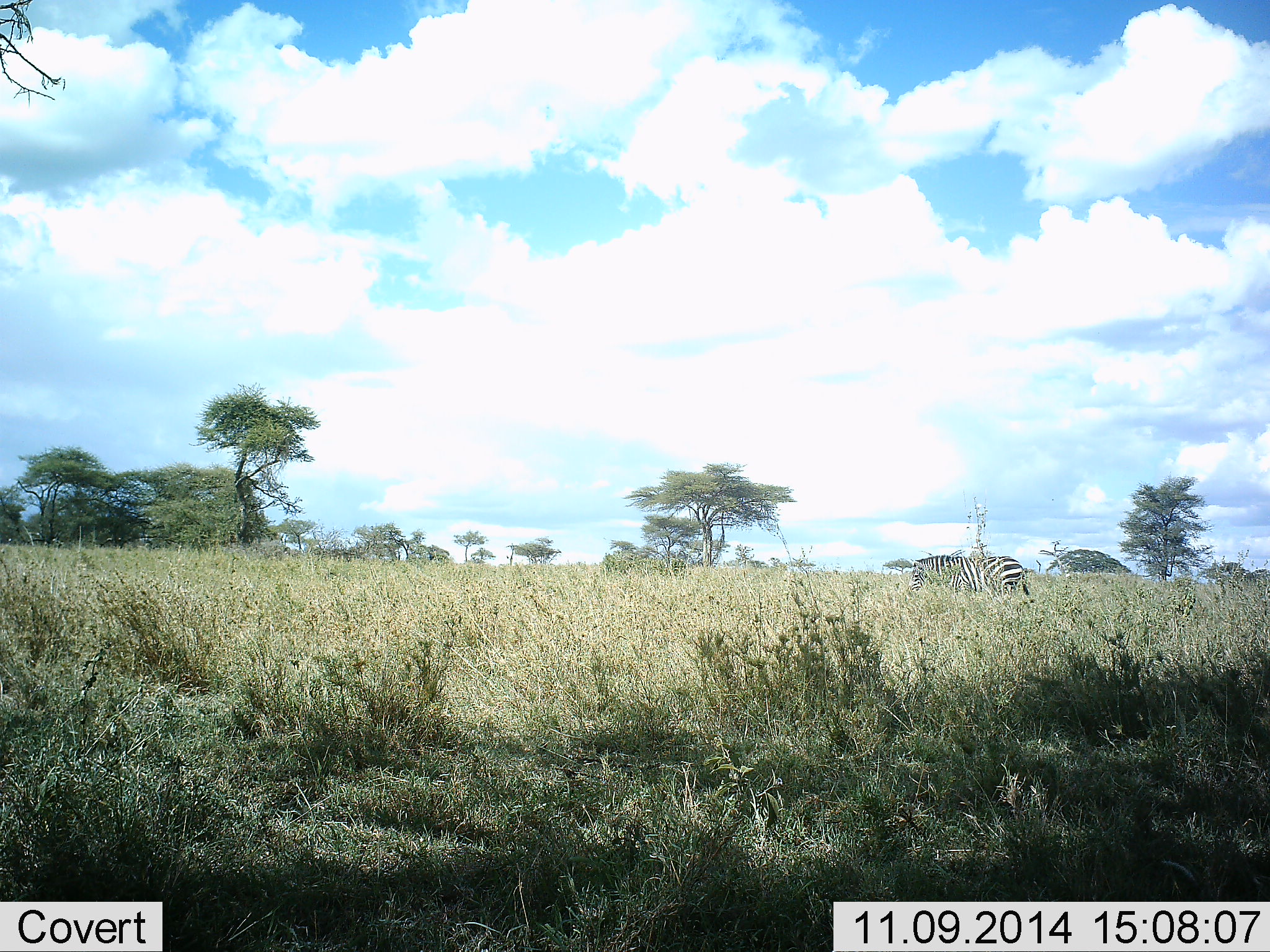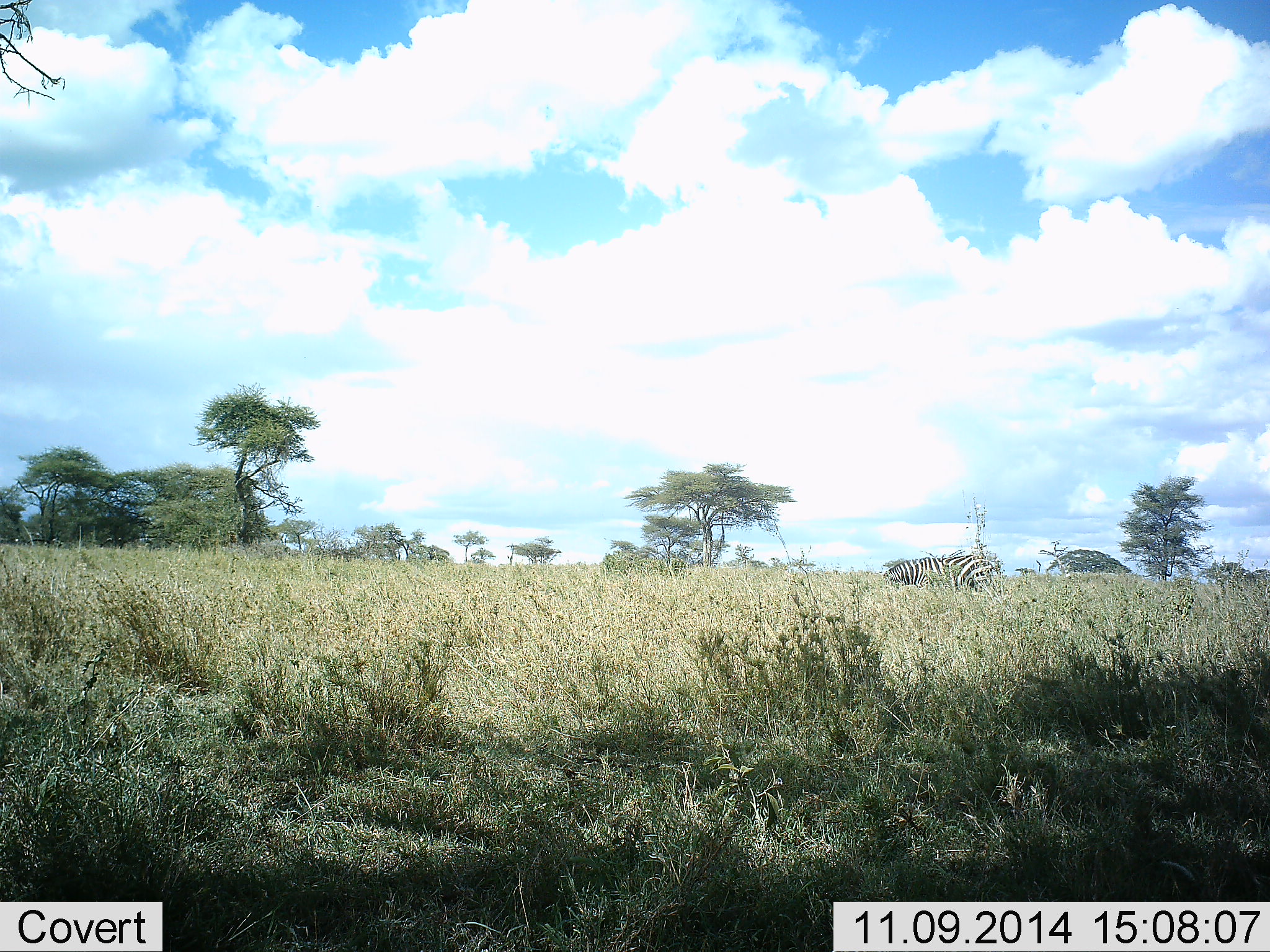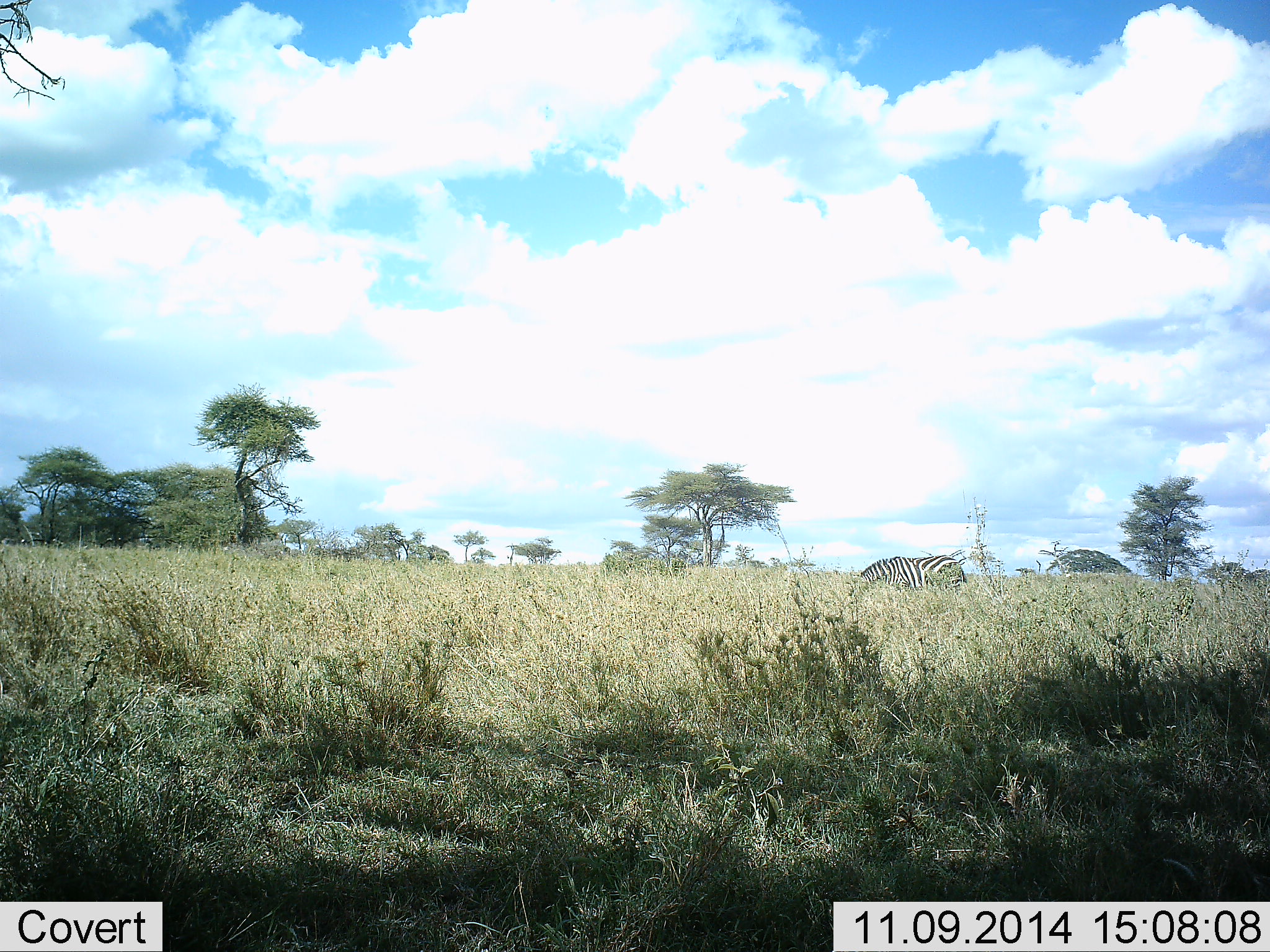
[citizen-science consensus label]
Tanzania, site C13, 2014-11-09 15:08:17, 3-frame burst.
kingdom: Animalia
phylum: Chordata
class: Mammalia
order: Perissodactyla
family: Equidae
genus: Equus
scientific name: Equus quagga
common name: plains zebra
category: zebra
Zebra (plains zebra) (Equus quagga), count 1. Behavior (volunteer vote fractions): standing 20%, resting 10%, moving 70%, interacting 0%. Young present (vote fraction): 0%. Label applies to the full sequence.